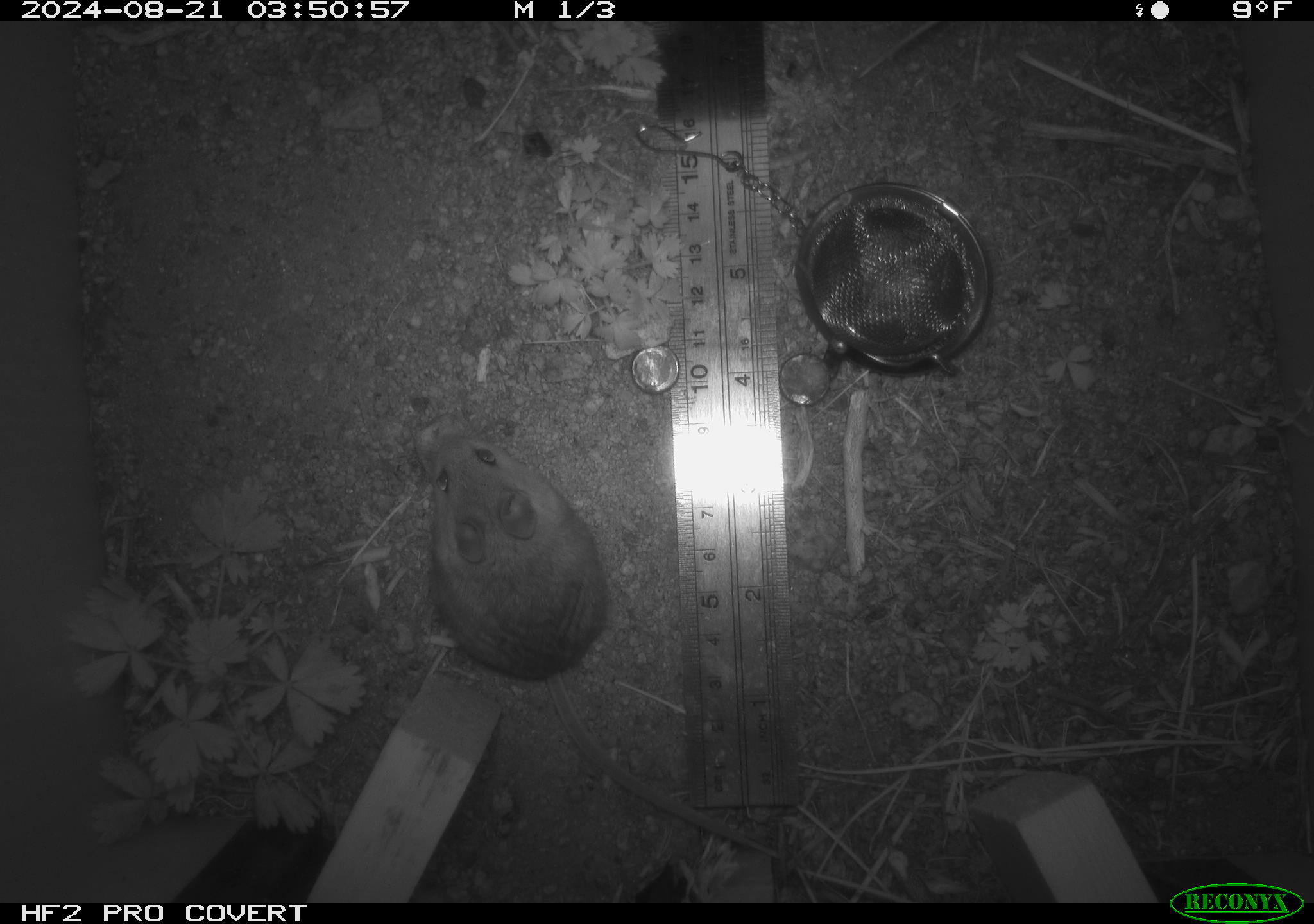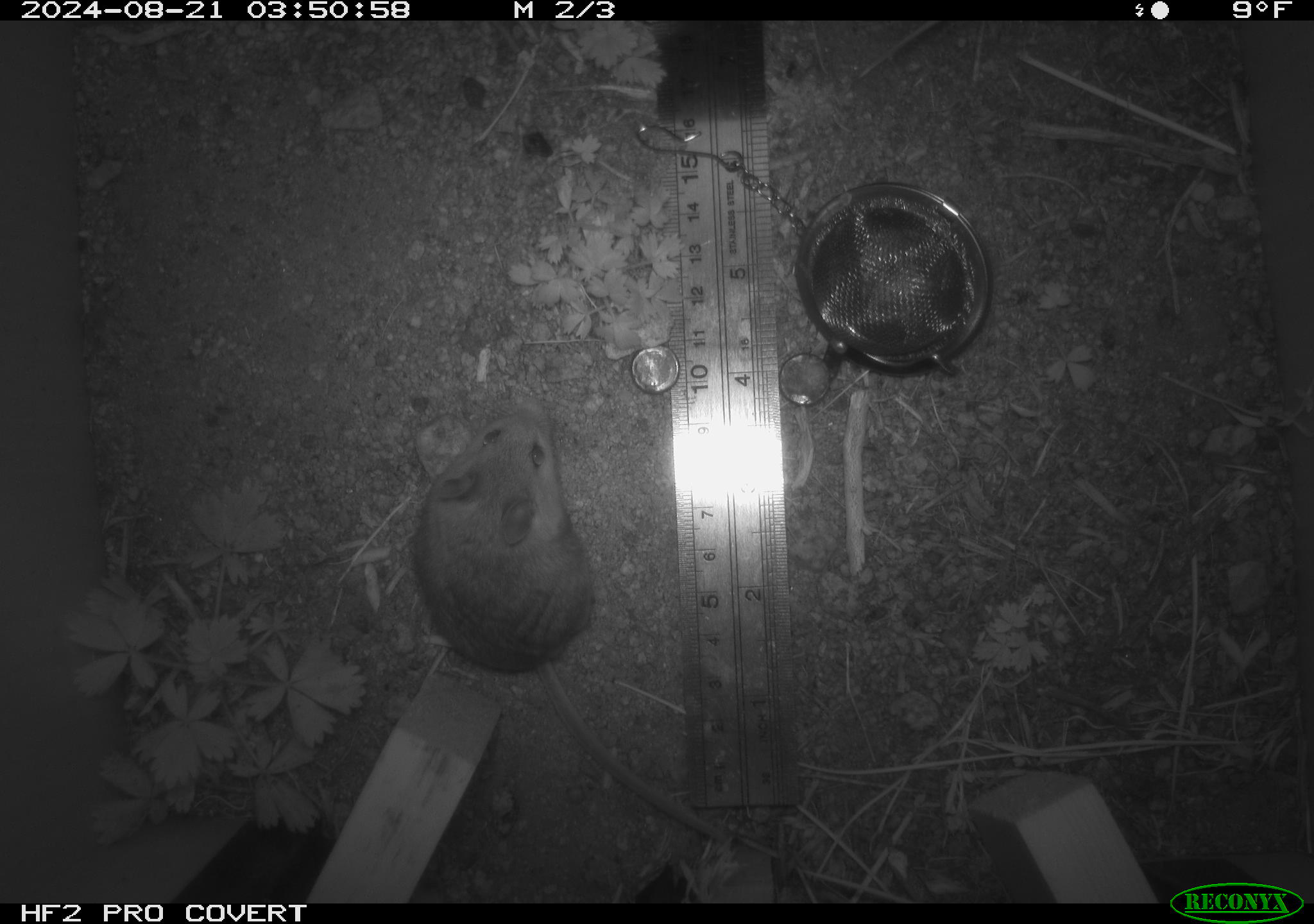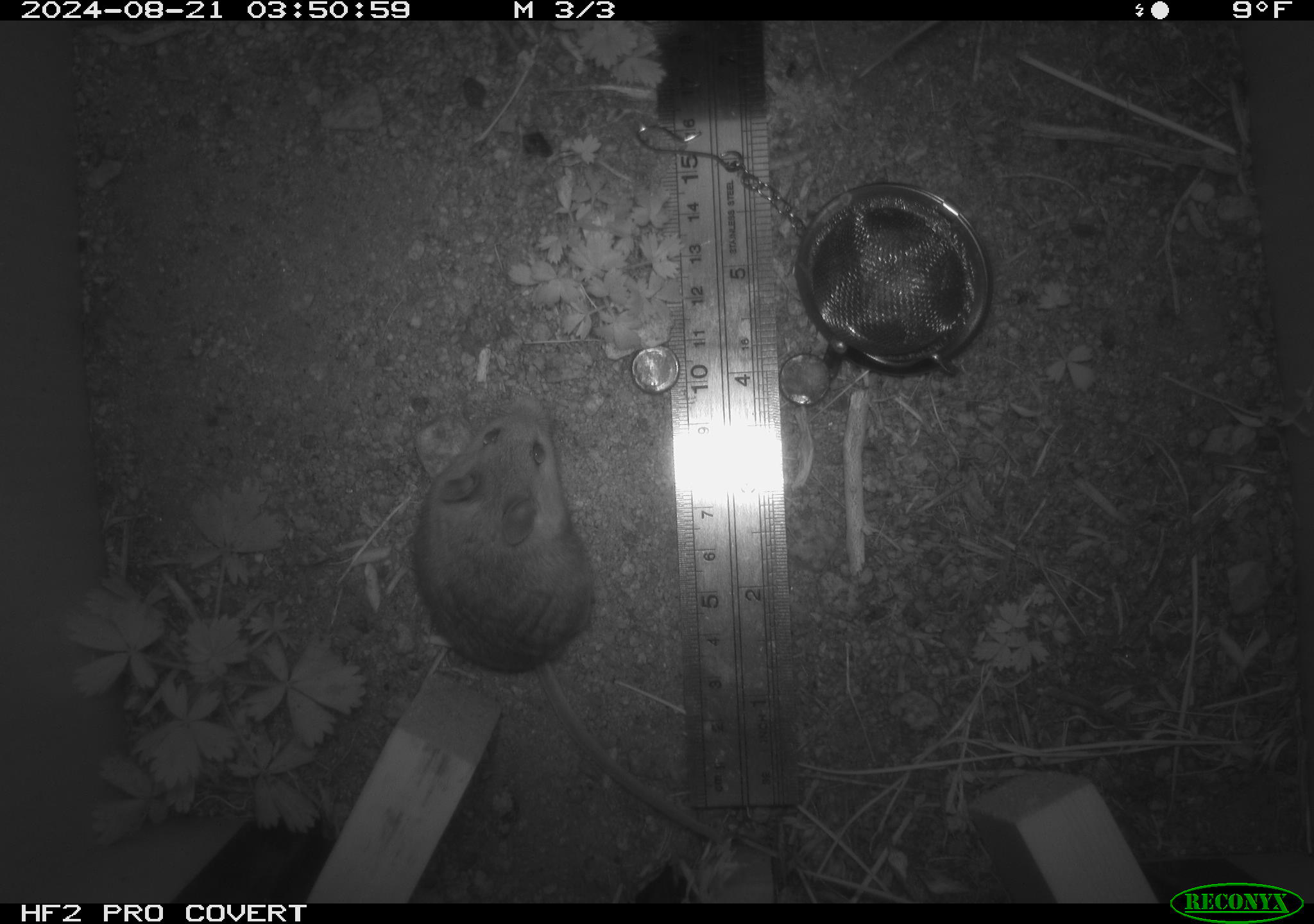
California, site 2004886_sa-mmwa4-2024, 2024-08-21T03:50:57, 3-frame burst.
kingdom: Animalia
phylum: Chordata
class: Mammalia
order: Rodentia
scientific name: Rodentia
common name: mouse species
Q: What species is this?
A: Mouse species (Rodentia).